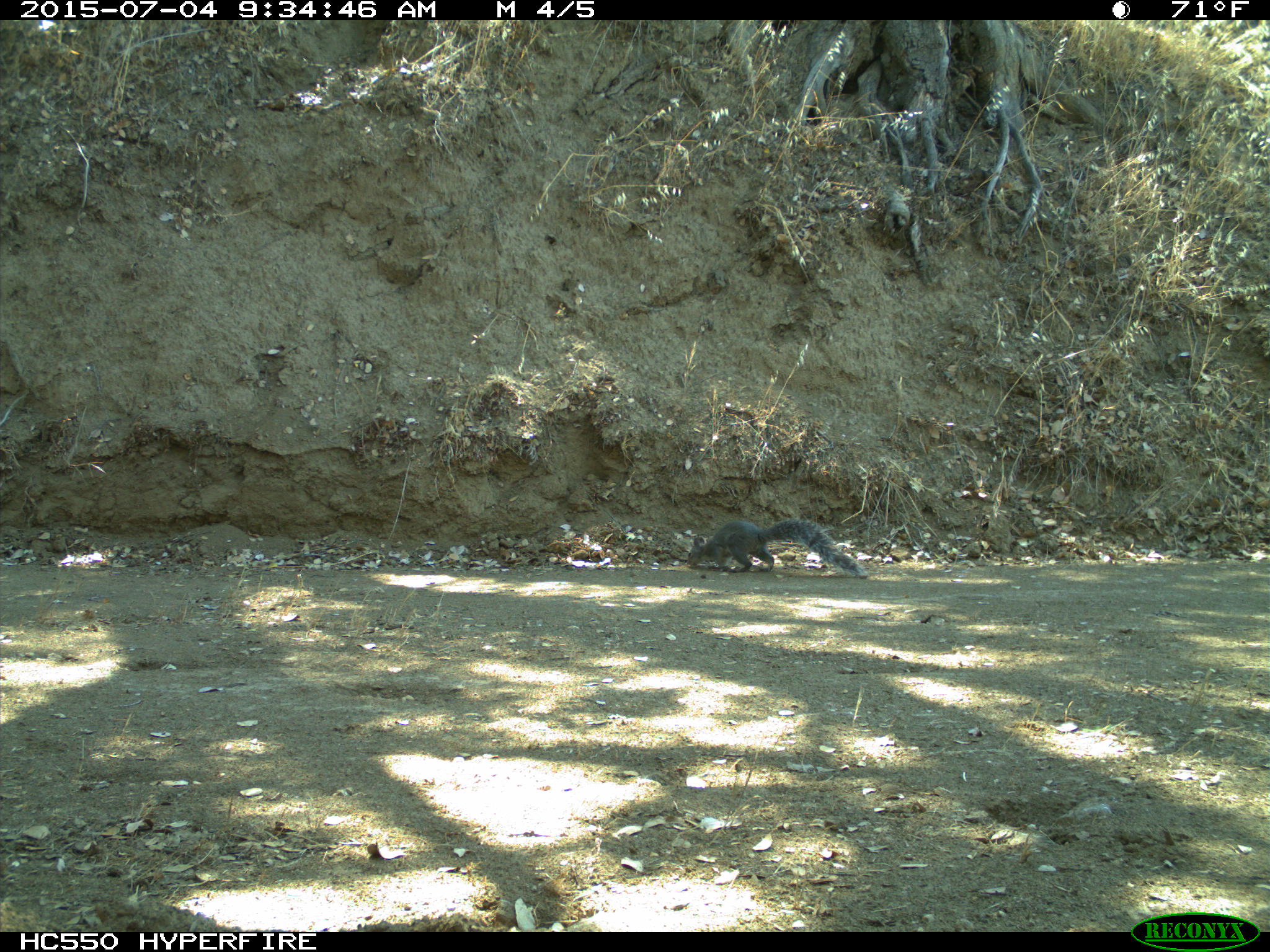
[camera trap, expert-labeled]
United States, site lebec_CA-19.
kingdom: Animalia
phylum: Chordata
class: Mammalia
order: Rodentia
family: Sciuridae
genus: Sciurus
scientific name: Sciurus carolinensis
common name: eastern gray squirrel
Sciurus carolinensis (eastern gray squirrel).